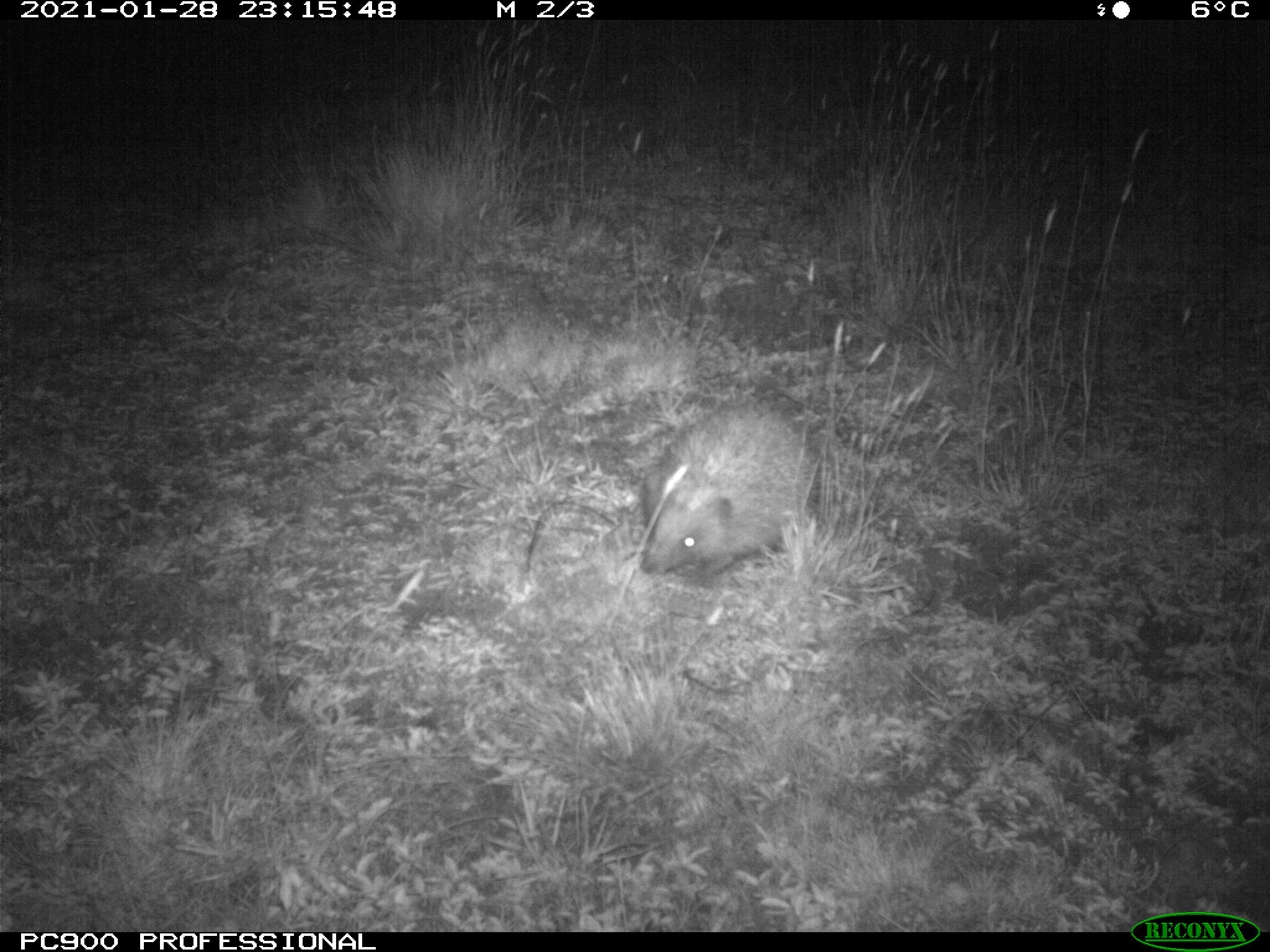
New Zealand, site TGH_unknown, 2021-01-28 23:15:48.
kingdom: Animalia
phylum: Chordata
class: Mammalia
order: Eulipotyphla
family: Erinaceidae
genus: Erinaceus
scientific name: Erinaceus europaeus europaeus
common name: european hedgehog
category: hedgehog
Hedgehog (european hedgehog) (Erinaceus europaeus europaeus).